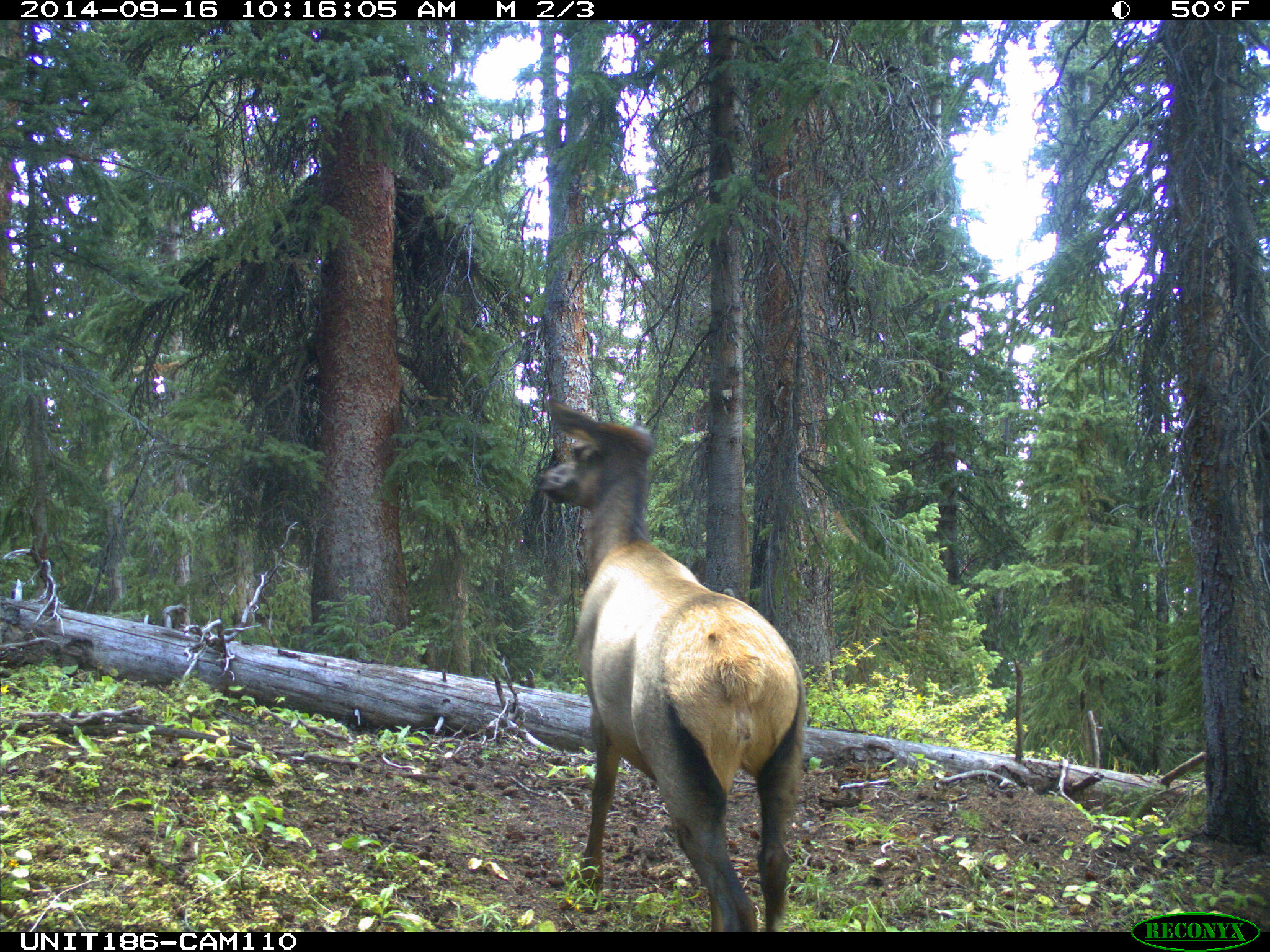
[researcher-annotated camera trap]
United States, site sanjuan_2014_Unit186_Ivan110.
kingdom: Animalia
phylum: Chordata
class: Mammalia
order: Artiodactyla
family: Cervidae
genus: Cervus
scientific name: Cervus elaphus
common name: red deer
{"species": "Cervus elaphus (red deer)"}